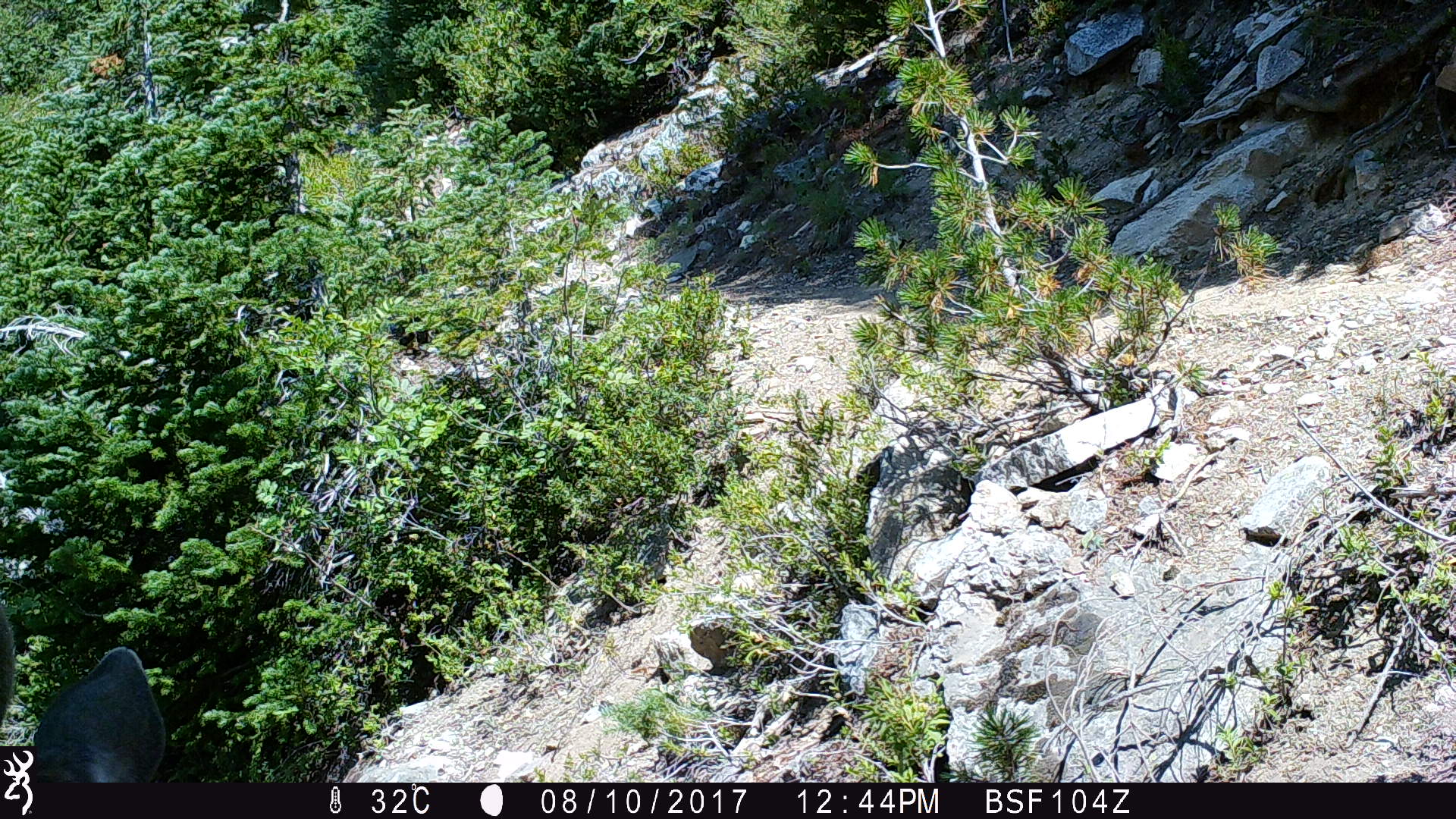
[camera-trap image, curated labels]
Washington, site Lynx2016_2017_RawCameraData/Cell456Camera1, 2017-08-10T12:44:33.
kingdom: Animalia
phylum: Chordata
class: Mammalia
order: Artiodactyla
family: Cervidae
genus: Odocoileus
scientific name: Odocoileus hemionus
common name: mule deer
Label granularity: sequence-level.